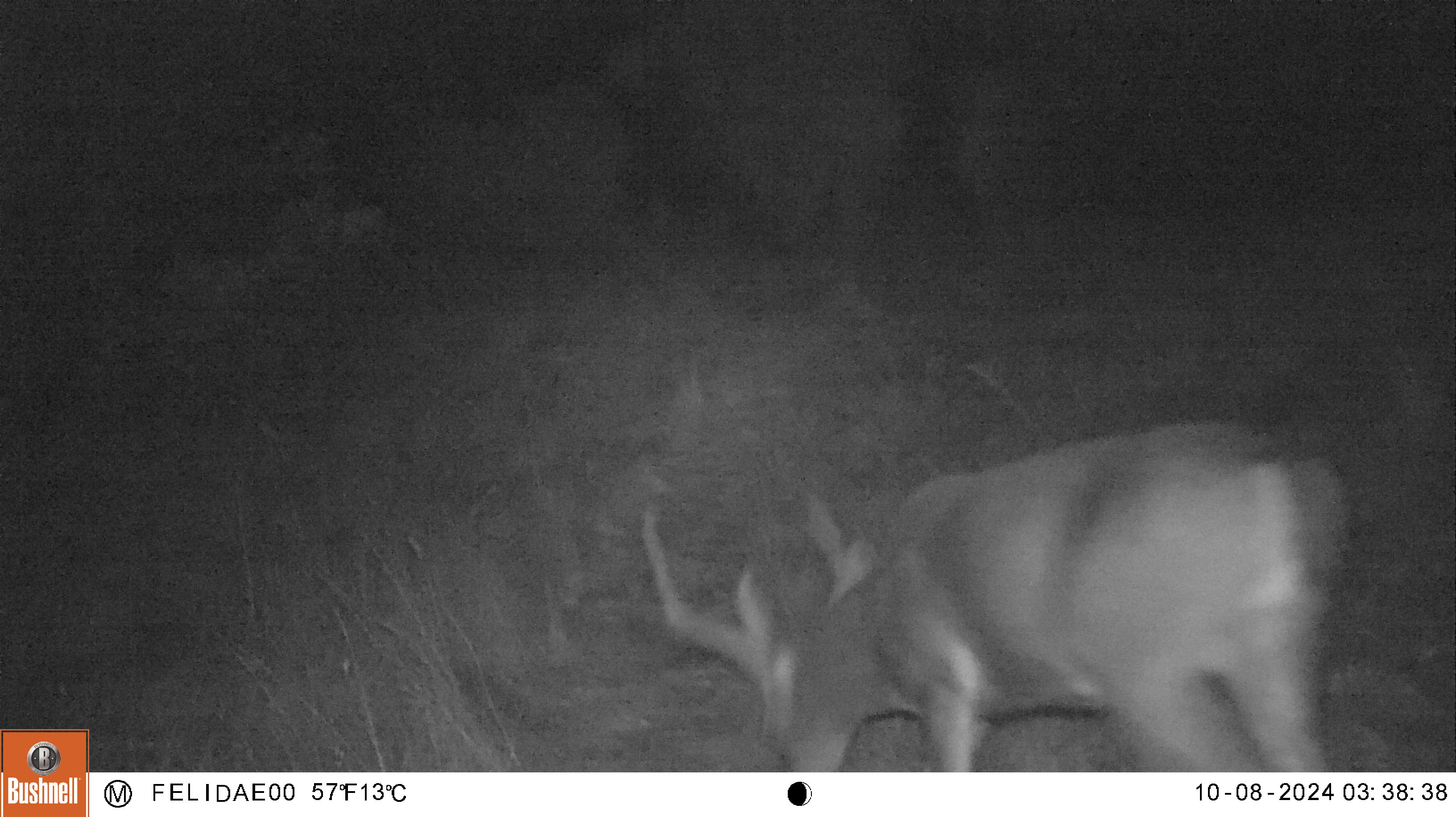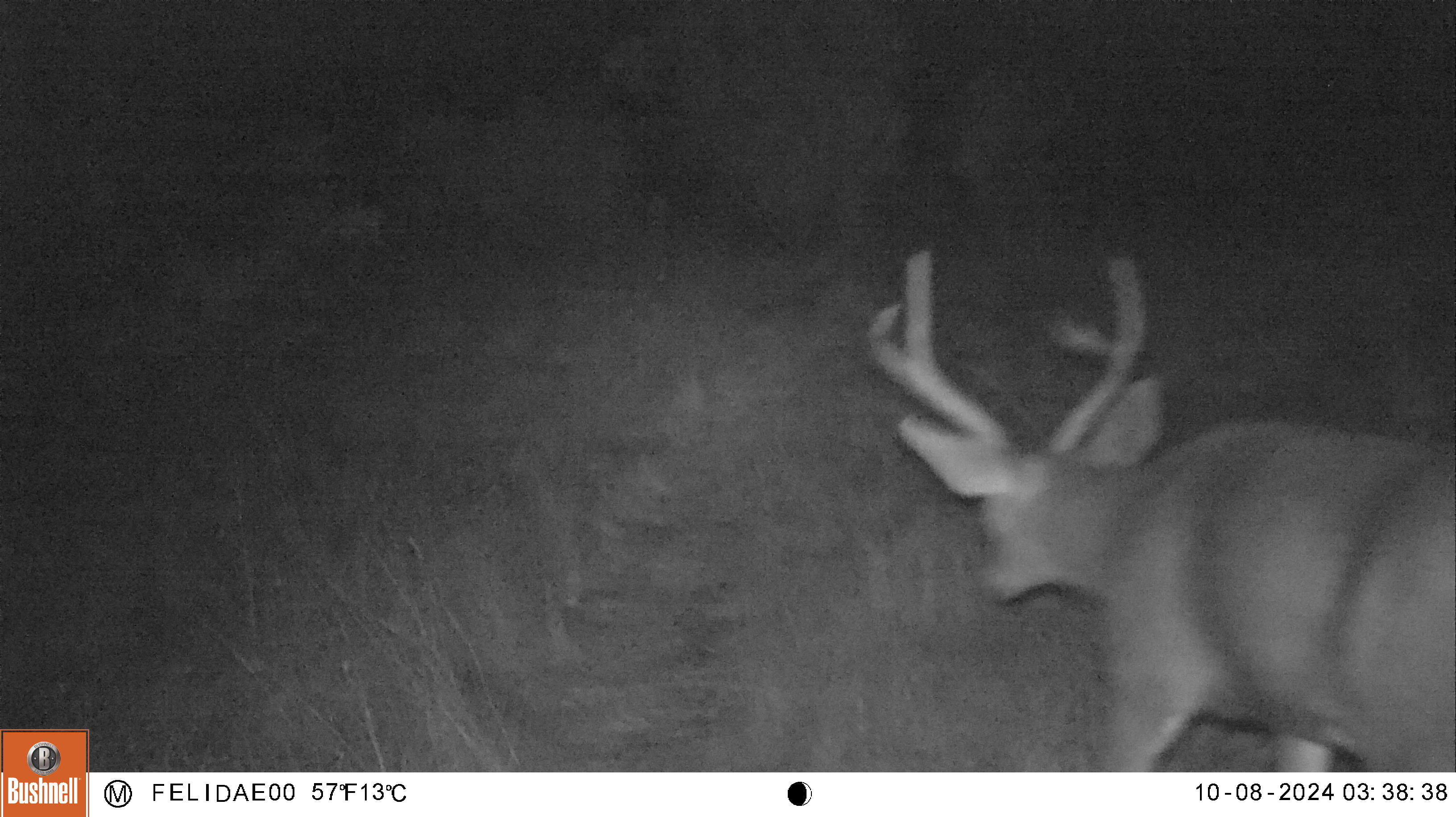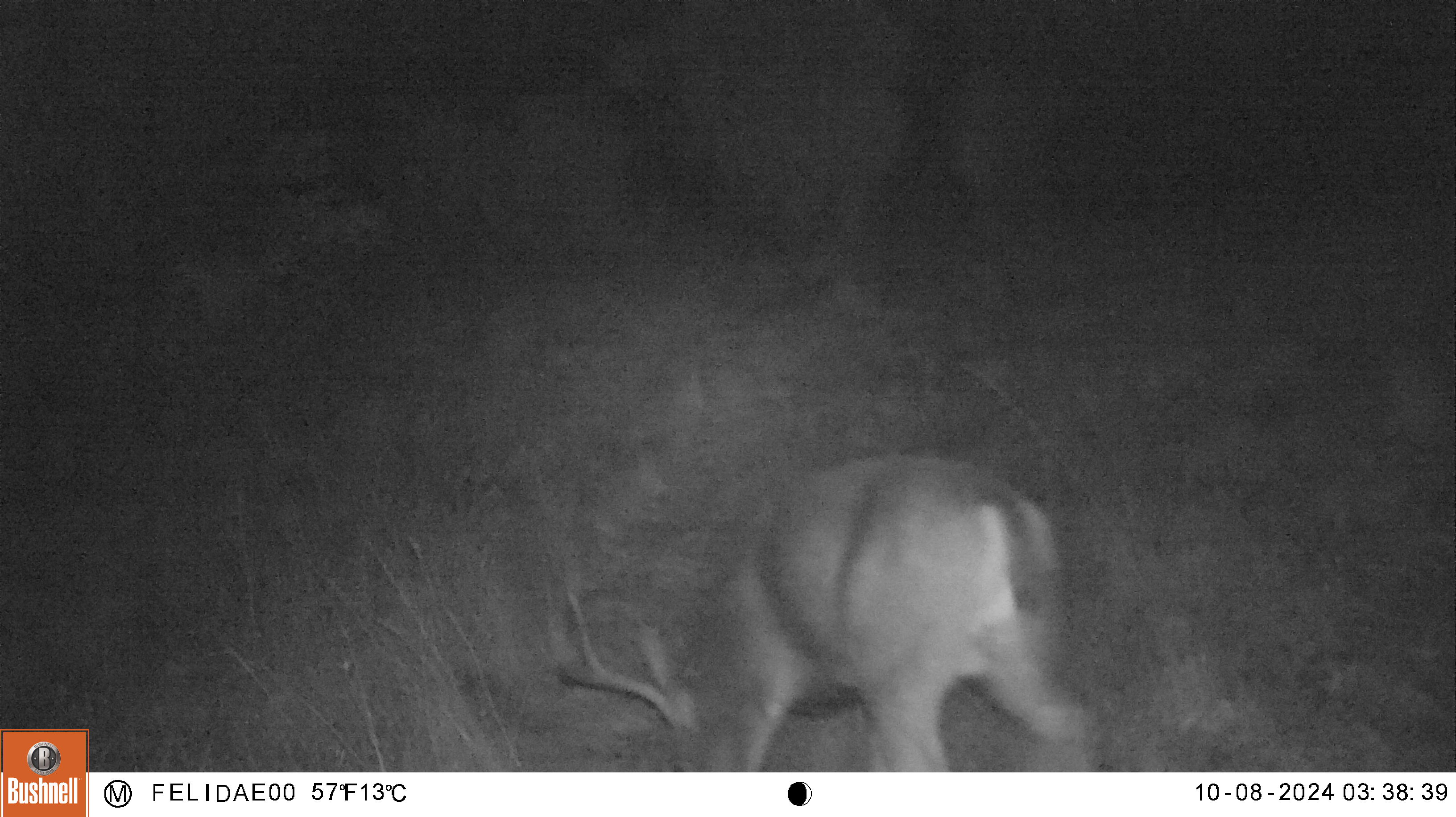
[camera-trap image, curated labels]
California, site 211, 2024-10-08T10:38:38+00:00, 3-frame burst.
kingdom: Animalia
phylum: Chordata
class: Mammalia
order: Artiodactyla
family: Cervidae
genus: Odocoileus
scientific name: Odocoileus hemionus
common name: mule deer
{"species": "mule deer (Odocoileus hemionus)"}